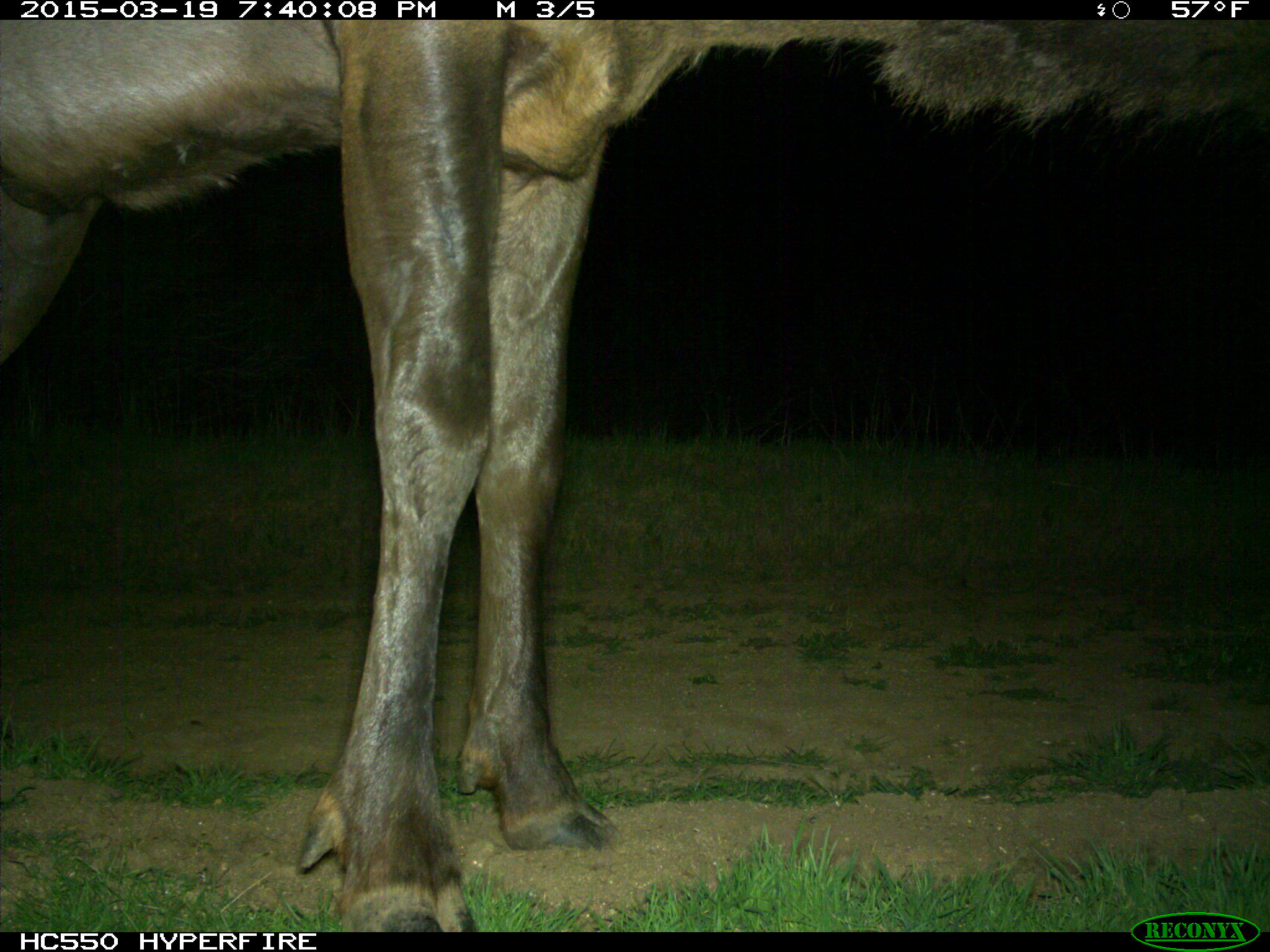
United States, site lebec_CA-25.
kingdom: Animalia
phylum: Chordata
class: Mammalia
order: Artiodactyla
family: Cervidae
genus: Cervus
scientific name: Cervus canadensis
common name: elk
Cervus canadensis (elk).